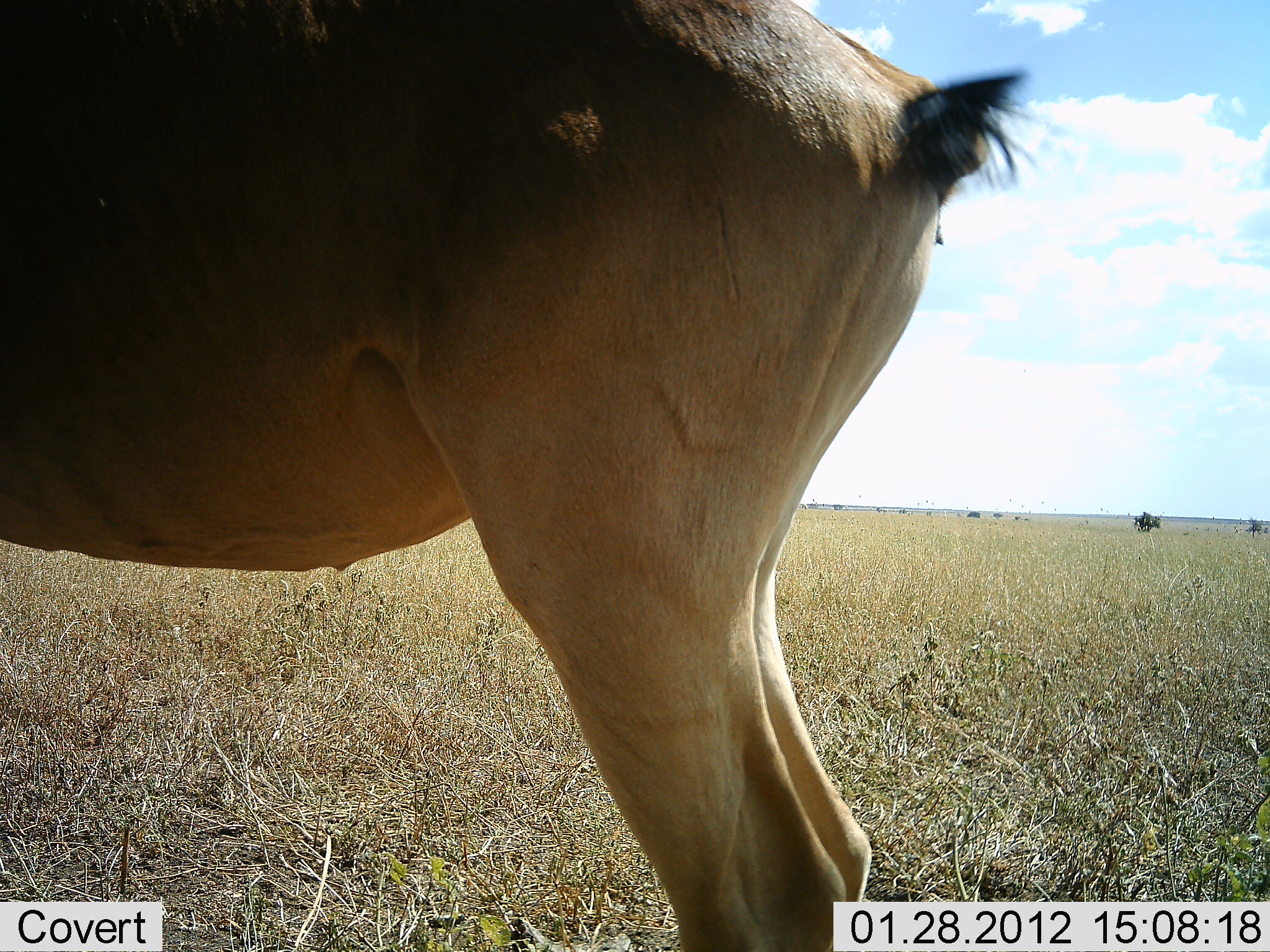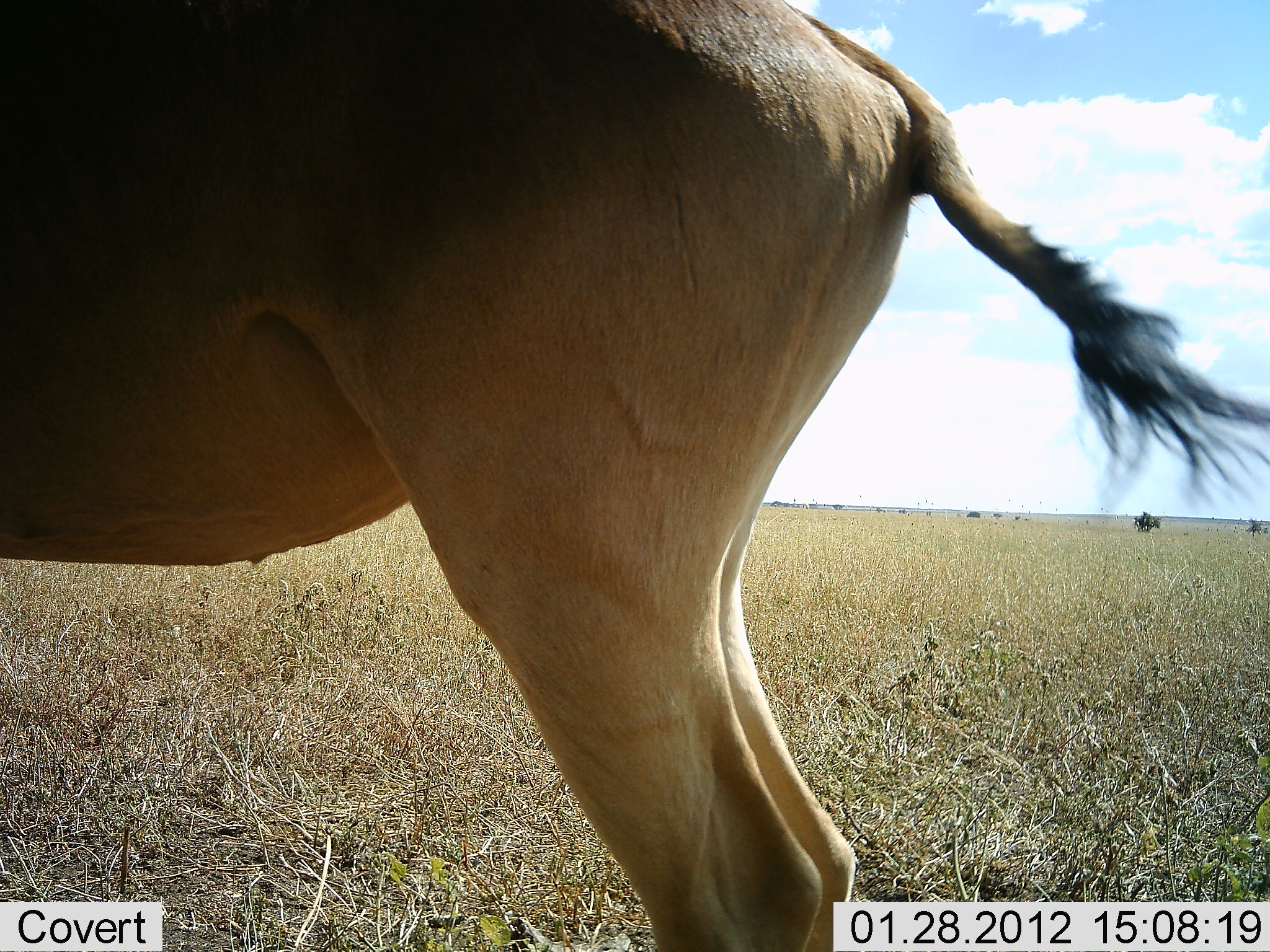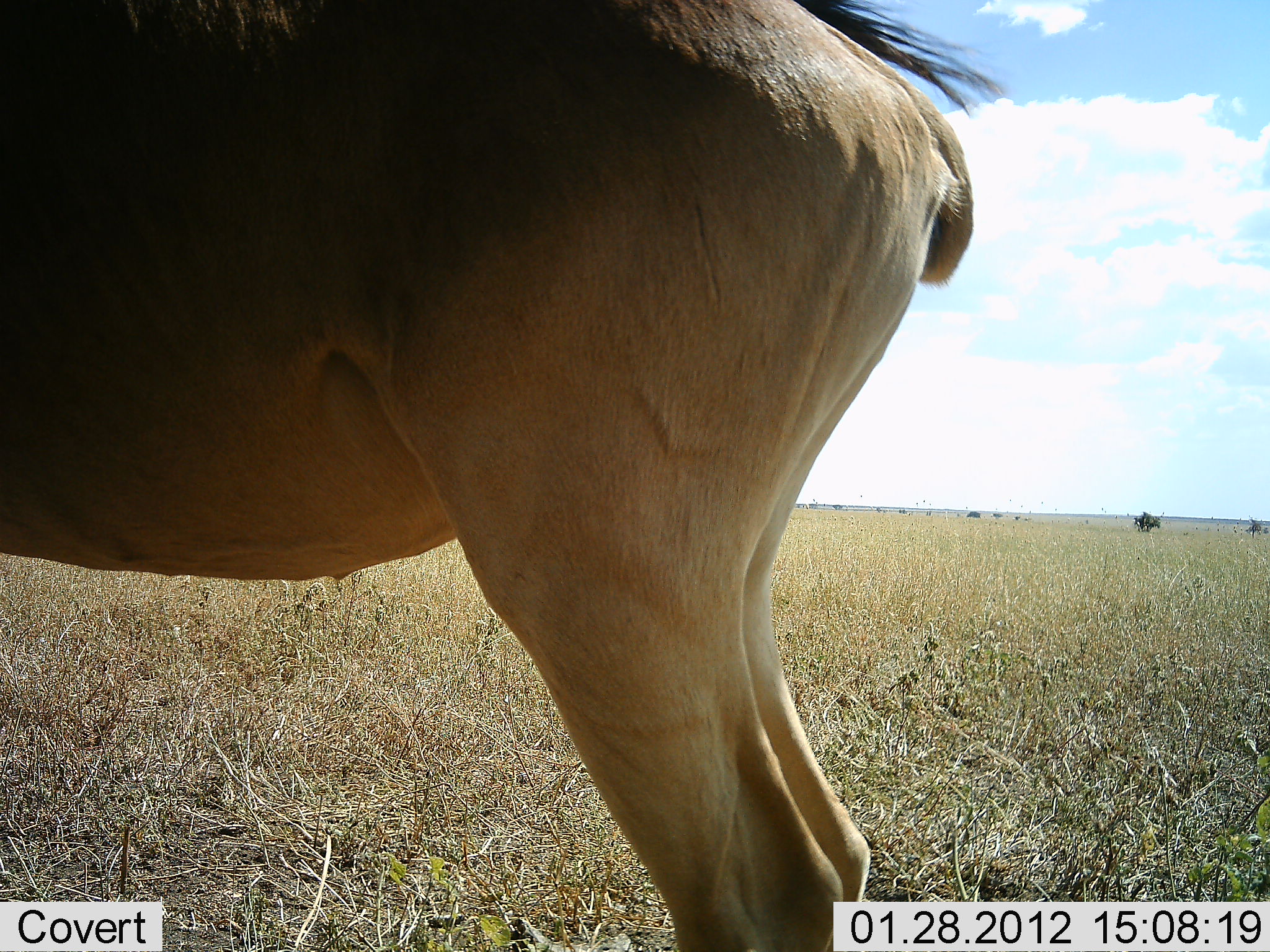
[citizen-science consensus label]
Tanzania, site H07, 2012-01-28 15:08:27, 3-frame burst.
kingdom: Animalia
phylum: Chordata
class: Mammalia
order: Artiodactyla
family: Bovidae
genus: Alcelaphus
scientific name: Alcelaphus buselaphus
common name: hartebeest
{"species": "hartebeest (Alcelaphus buselaphus)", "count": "1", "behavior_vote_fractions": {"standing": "94%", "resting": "0%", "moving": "6%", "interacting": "0%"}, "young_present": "0%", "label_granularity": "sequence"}